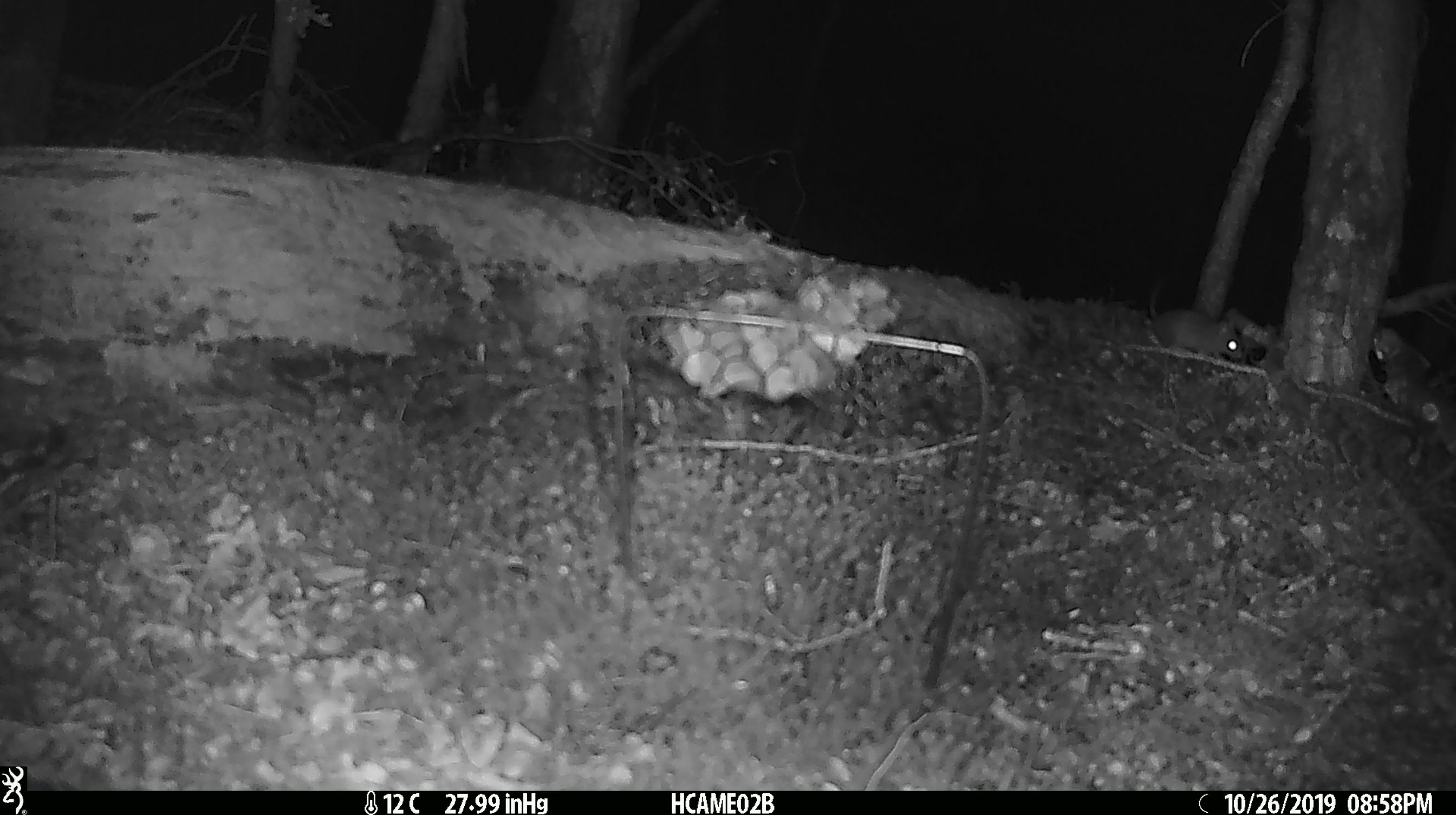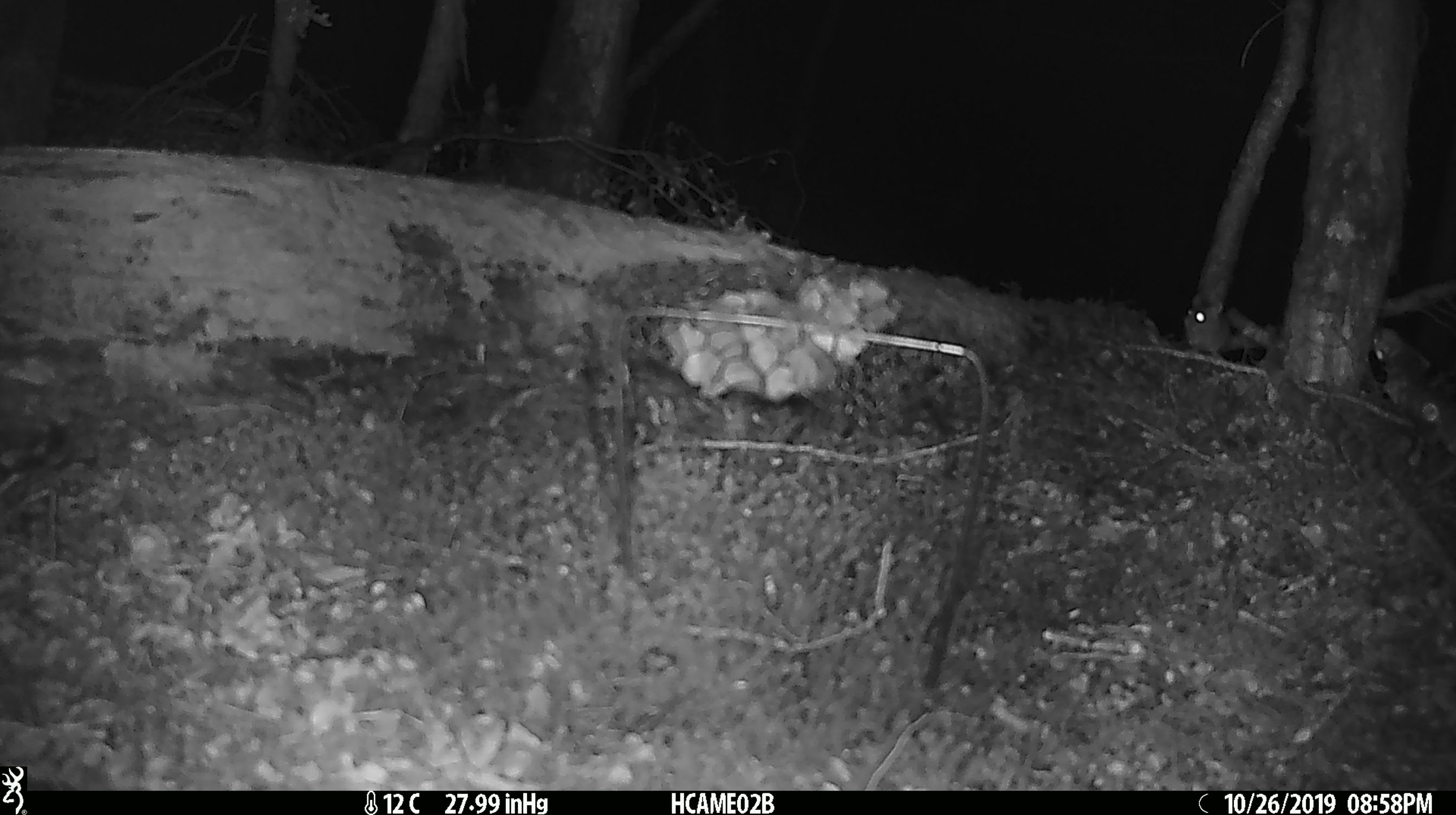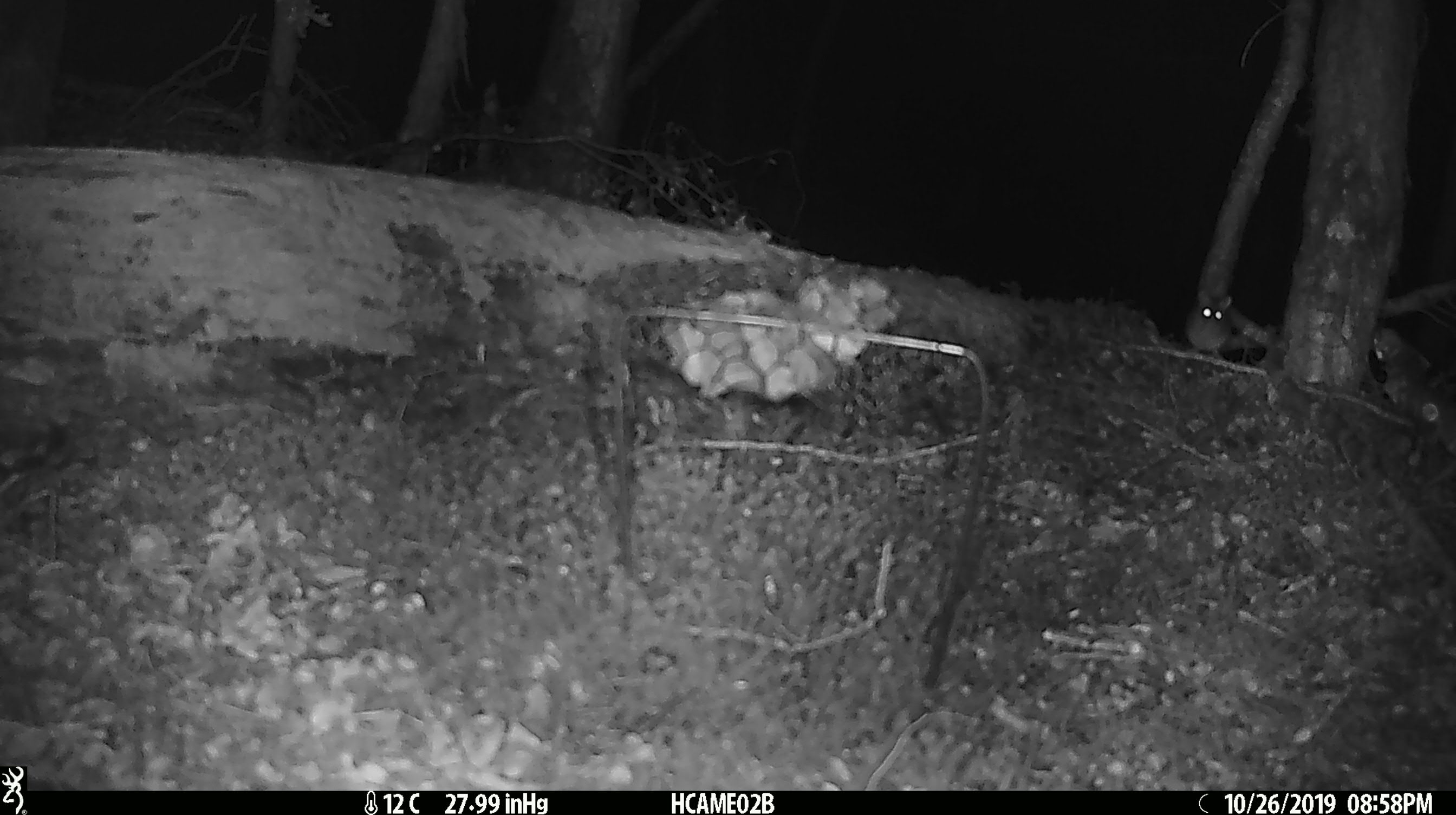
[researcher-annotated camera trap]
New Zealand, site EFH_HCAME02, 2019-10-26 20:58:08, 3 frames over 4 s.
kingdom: Animalia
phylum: Chordata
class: Mammalia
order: Rodentia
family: Muridae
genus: Mus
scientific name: Mus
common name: mouse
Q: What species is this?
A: Mouse (Mus).